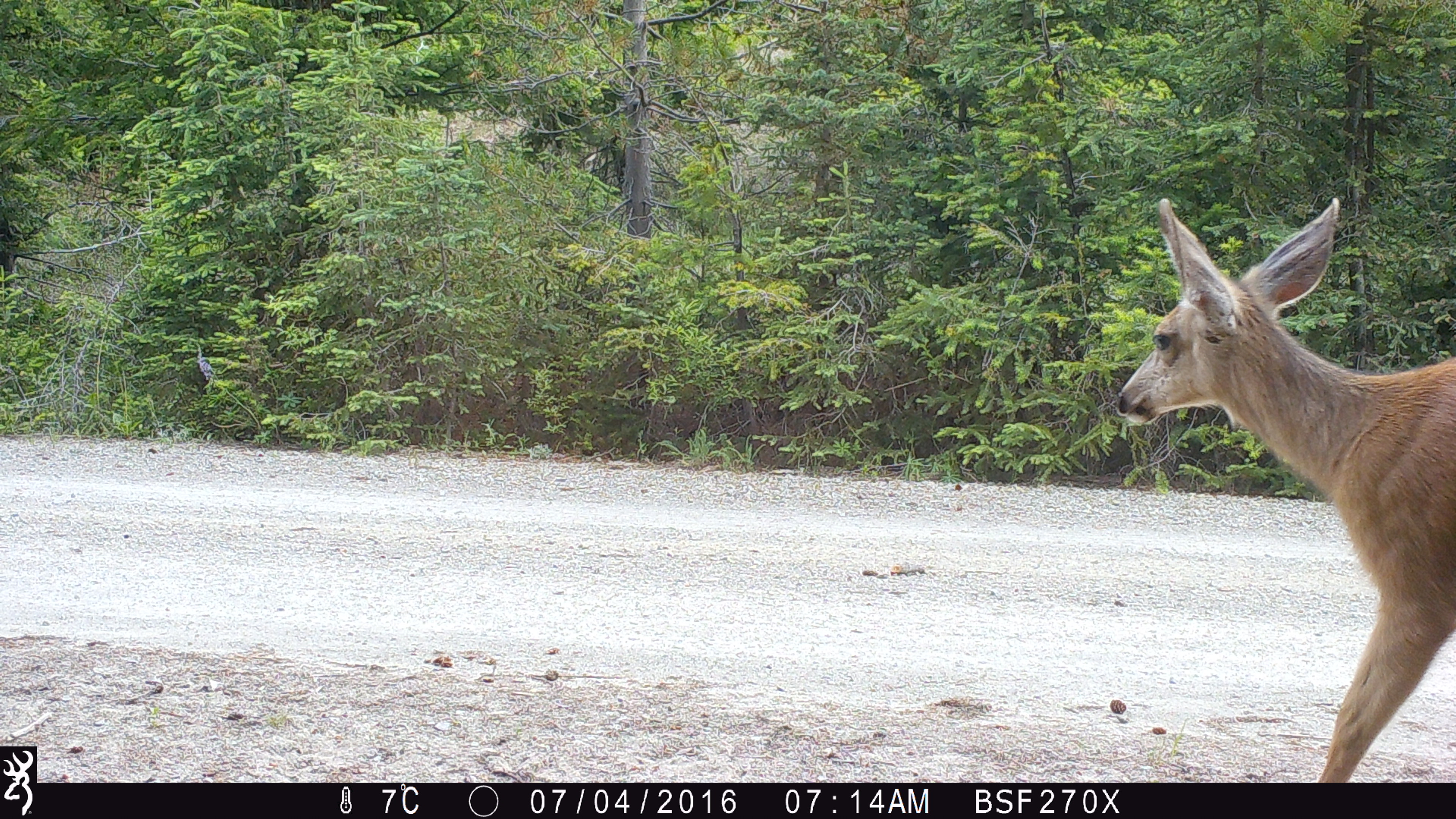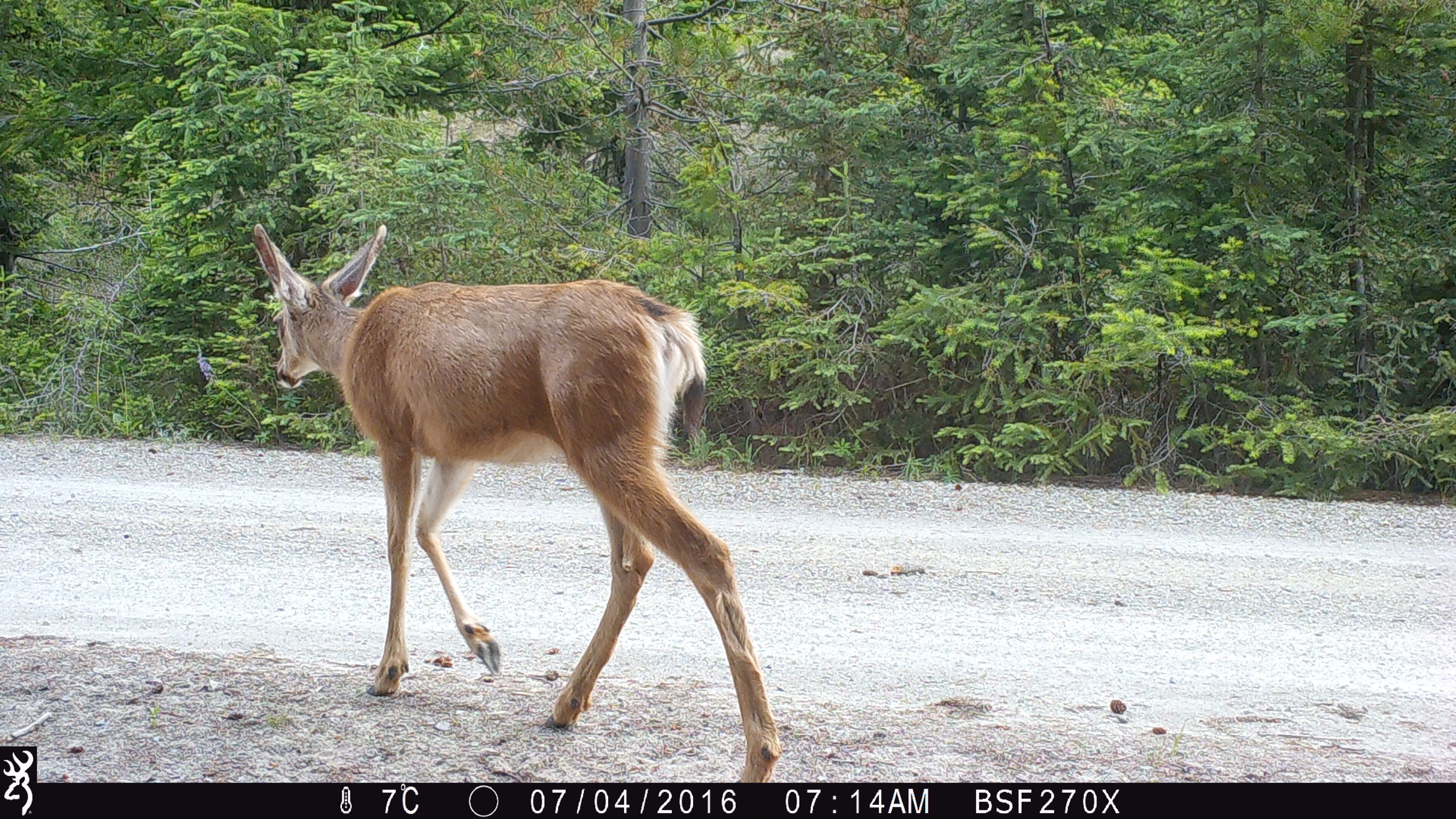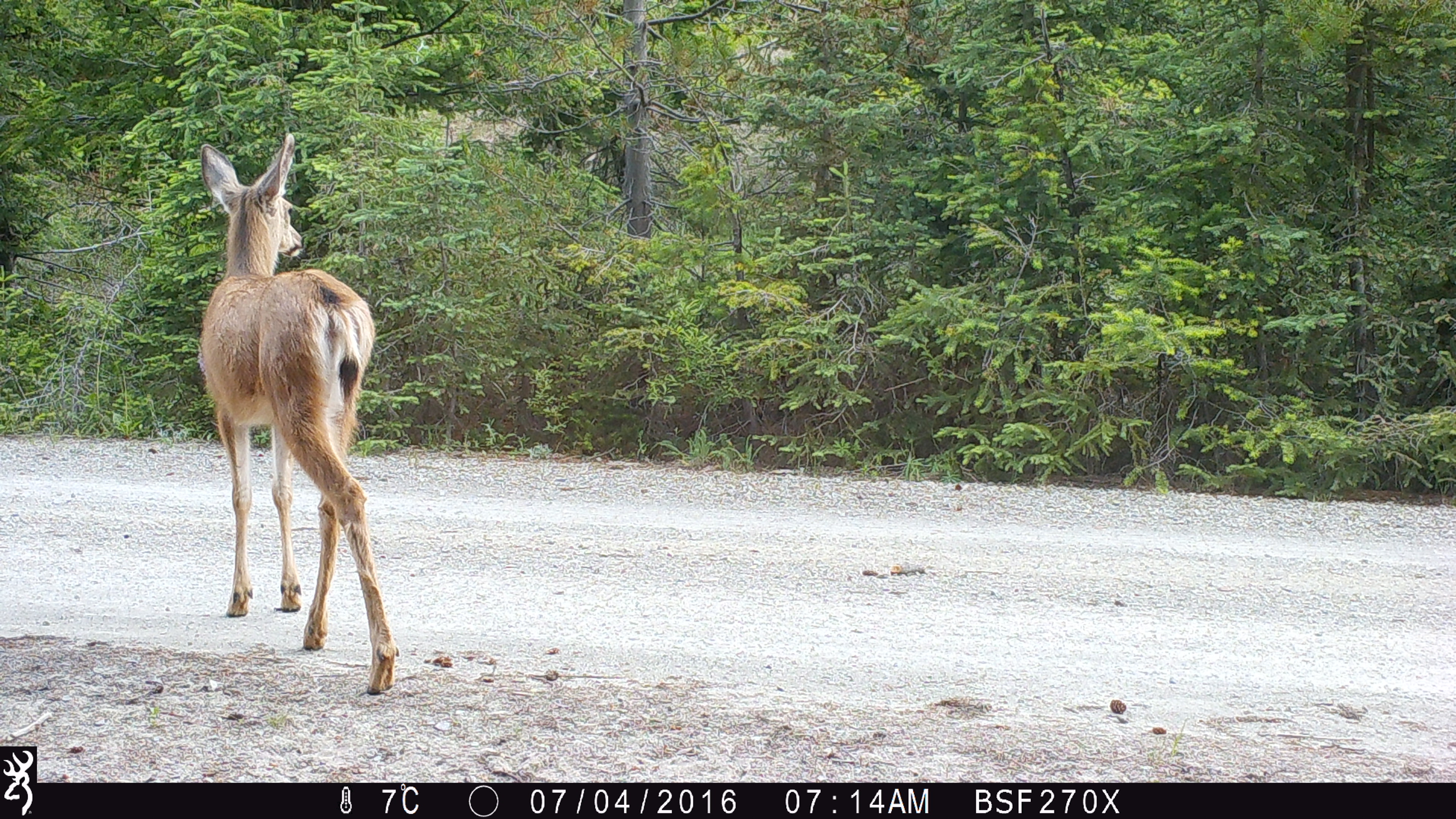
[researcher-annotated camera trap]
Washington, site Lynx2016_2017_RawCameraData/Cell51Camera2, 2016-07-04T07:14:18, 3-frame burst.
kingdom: Animalia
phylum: Chordata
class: Mammalia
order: Artiodactyla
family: Cervidae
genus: Odocoileus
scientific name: Odocoileus hemionus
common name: mule deer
Odocoileus hemionus (mule deer). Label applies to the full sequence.